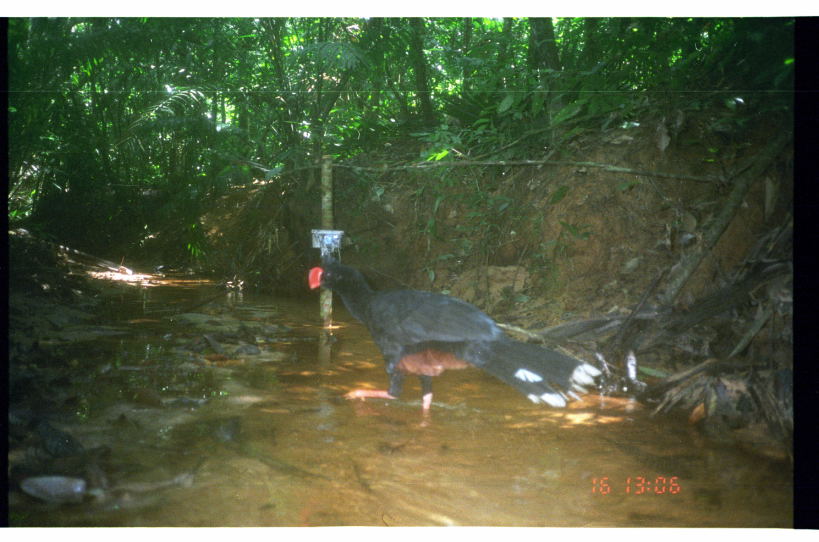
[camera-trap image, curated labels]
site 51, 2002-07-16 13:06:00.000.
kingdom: Animalia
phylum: Chordata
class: Aves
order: Galliformes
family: Cracidae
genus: Mitu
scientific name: Mitu tuberosum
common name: razor-billed curassow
Mitu tuberosum (razor-billed curassow).